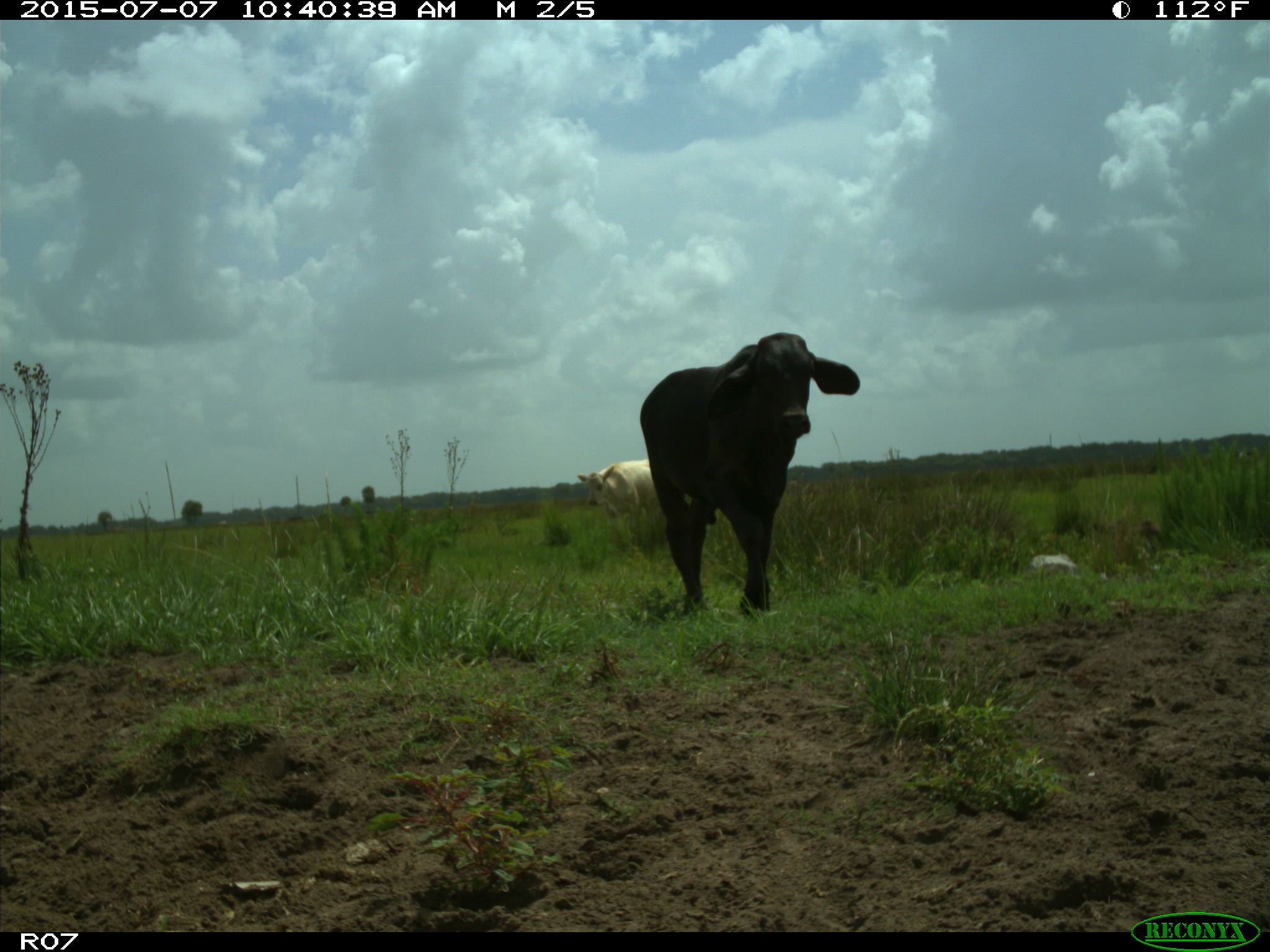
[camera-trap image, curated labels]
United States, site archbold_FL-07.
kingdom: Animalia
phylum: Chordata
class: Mammalia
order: Artiodactyla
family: Bovidae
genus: Bos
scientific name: Bos taurus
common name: domestic cow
Bos taurus (domestic cow).